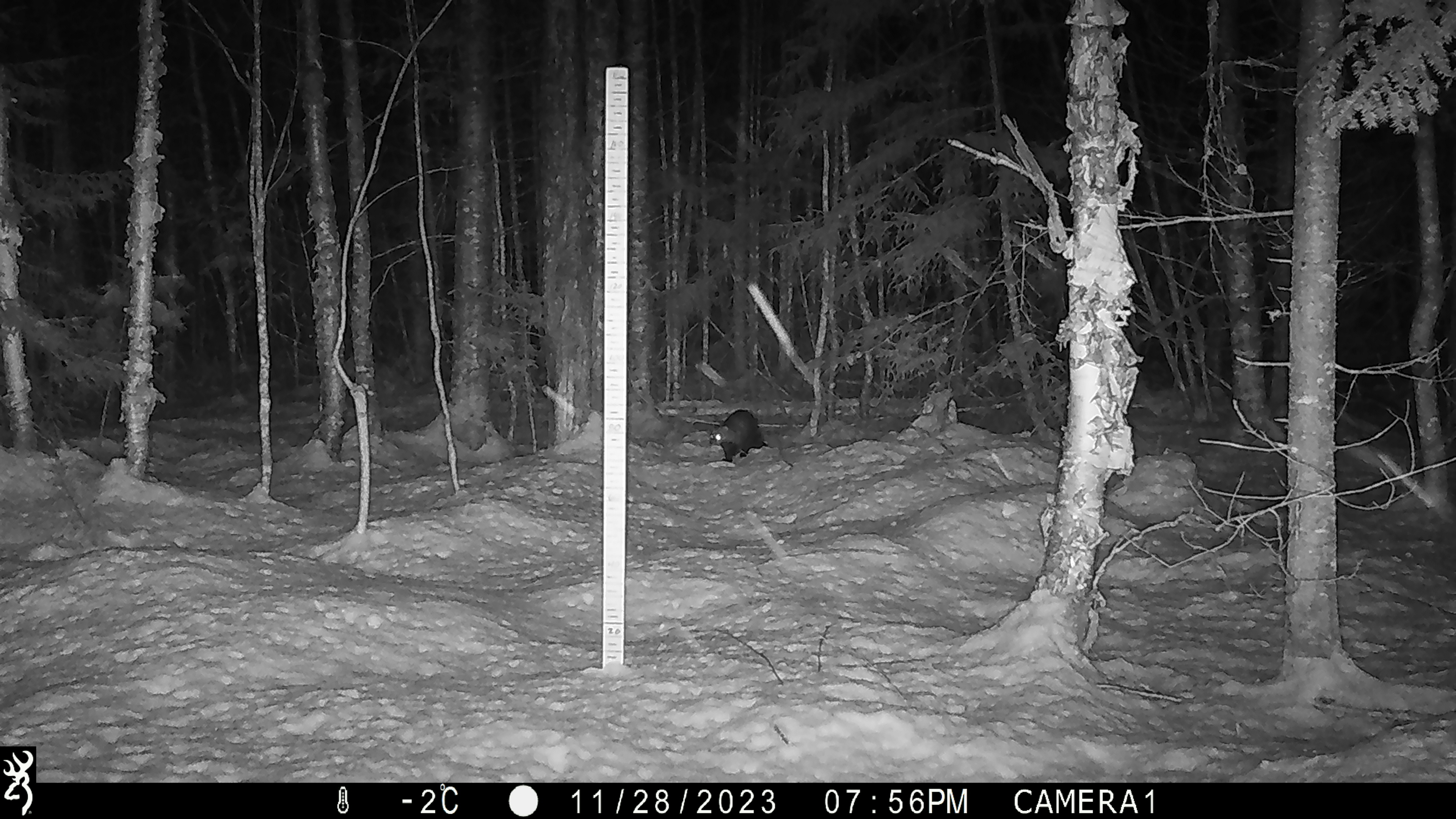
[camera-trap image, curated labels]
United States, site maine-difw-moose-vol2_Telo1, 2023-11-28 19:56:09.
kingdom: Animalia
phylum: Chordata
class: Mammalia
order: Carnivora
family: Mustelidae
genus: Pekania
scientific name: Pekania pennanti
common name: fisher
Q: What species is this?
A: Fisher (Pekania pennanti).